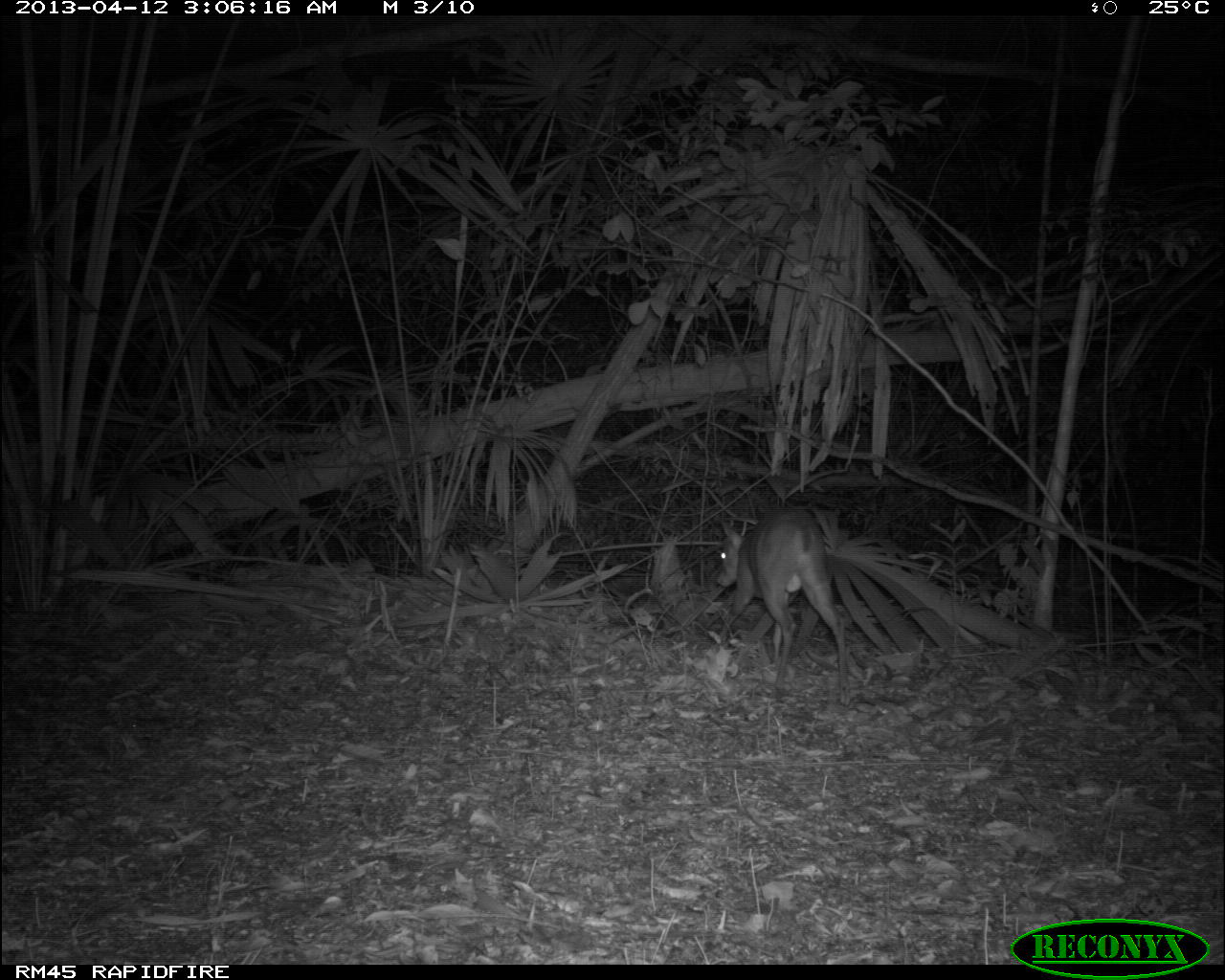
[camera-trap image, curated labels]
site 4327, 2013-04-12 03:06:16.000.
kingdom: Animalia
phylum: Chordata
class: Mammalia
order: Artiodactyla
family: Cervidae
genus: Mazama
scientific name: Mazama temama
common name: central american red brocket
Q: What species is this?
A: Mazama temama (central american red brocket).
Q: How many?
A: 1.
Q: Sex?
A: Male.